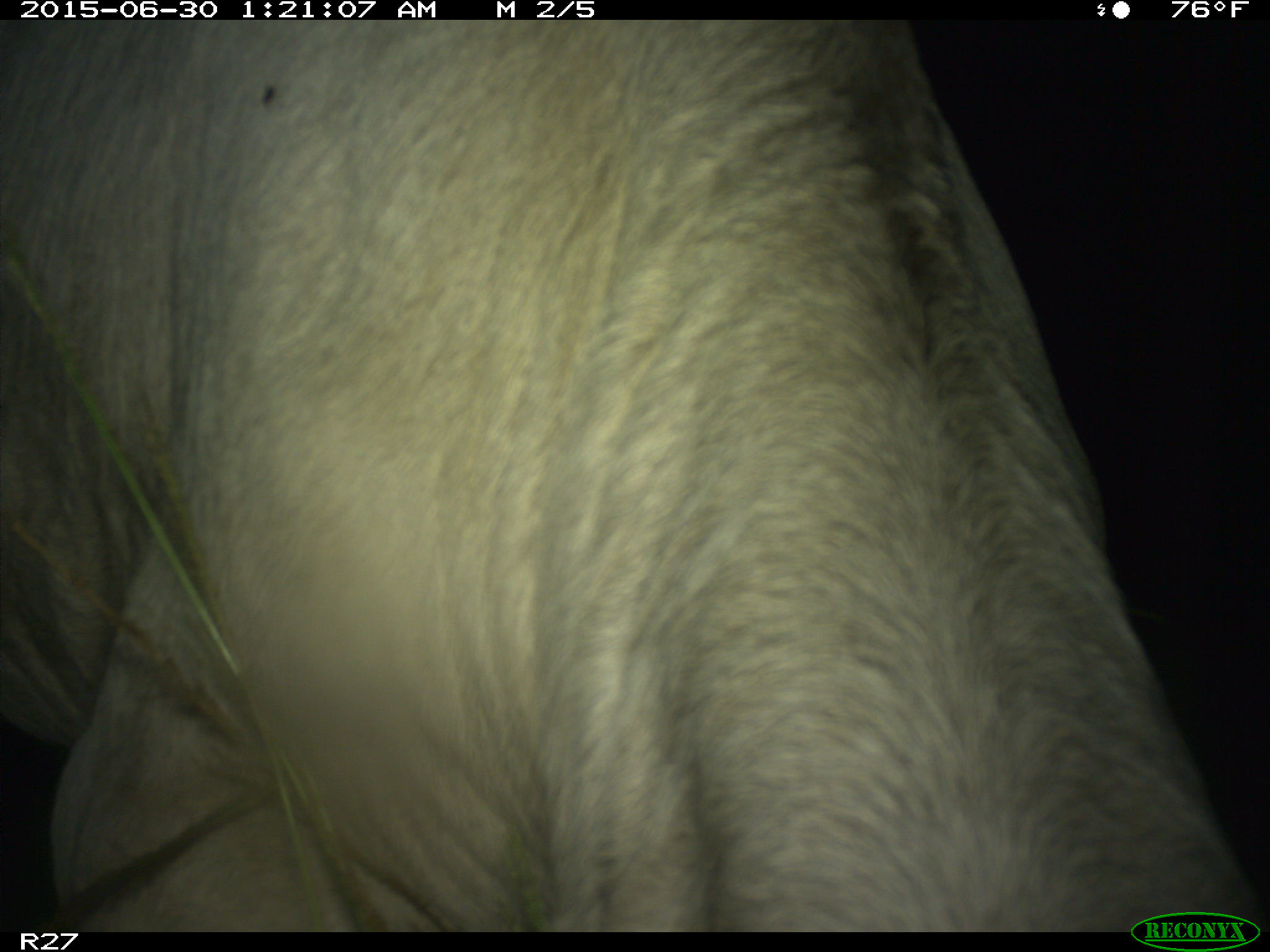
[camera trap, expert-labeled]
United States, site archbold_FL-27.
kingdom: Animalia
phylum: Chordata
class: Mammalia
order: Artiodactyla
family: Bovidae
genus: Bos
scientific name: Bos taurus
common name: domestic cow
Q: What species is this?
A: Bos taurus (domestic cow).